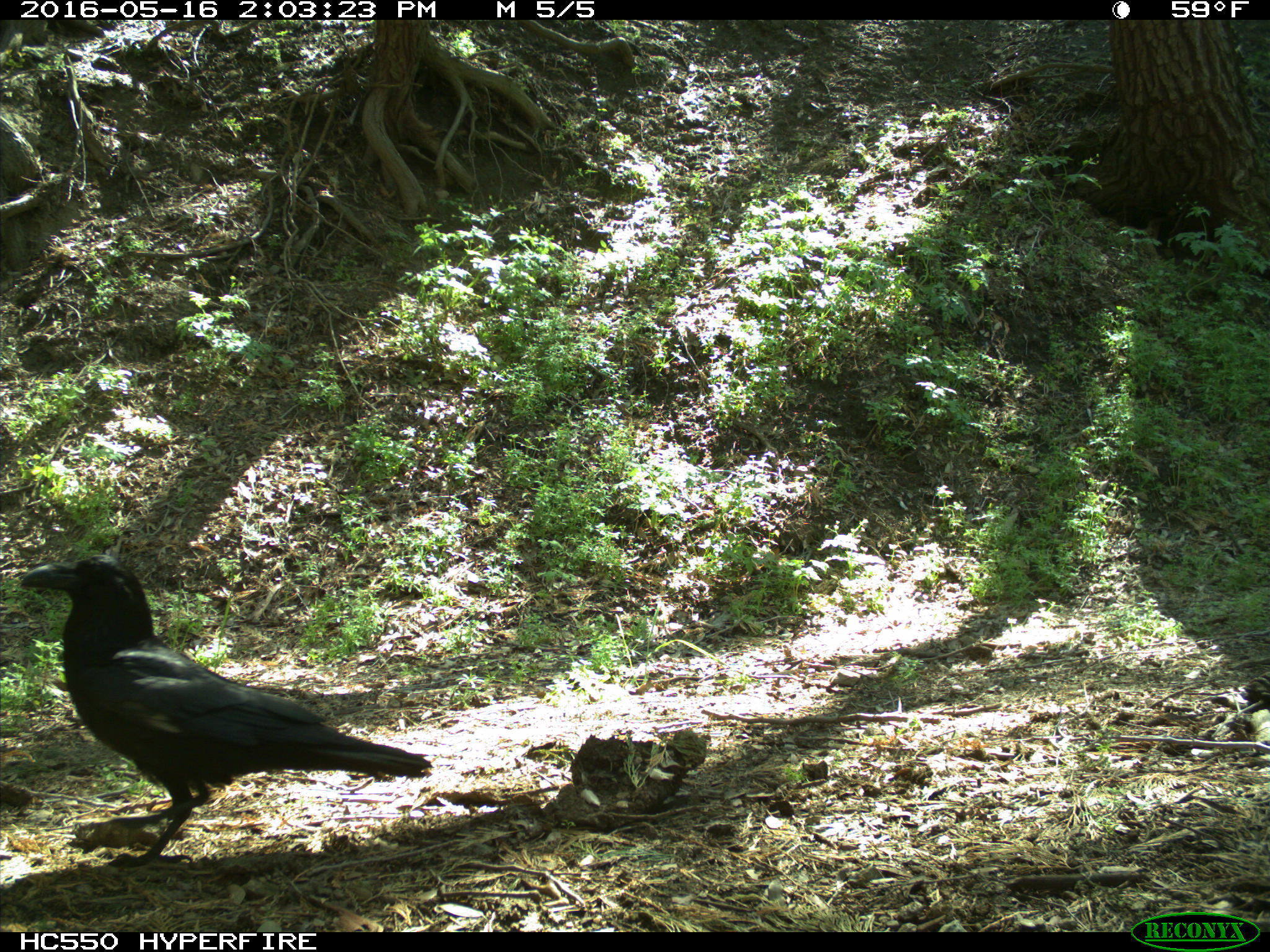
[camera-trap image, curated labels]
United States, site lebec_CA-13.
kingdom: Animalia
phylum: Chordata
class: Aves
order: Passeriformes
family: Corvidae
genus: Corvus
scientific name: Corvus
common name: crows and ravens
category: unidentified corvus